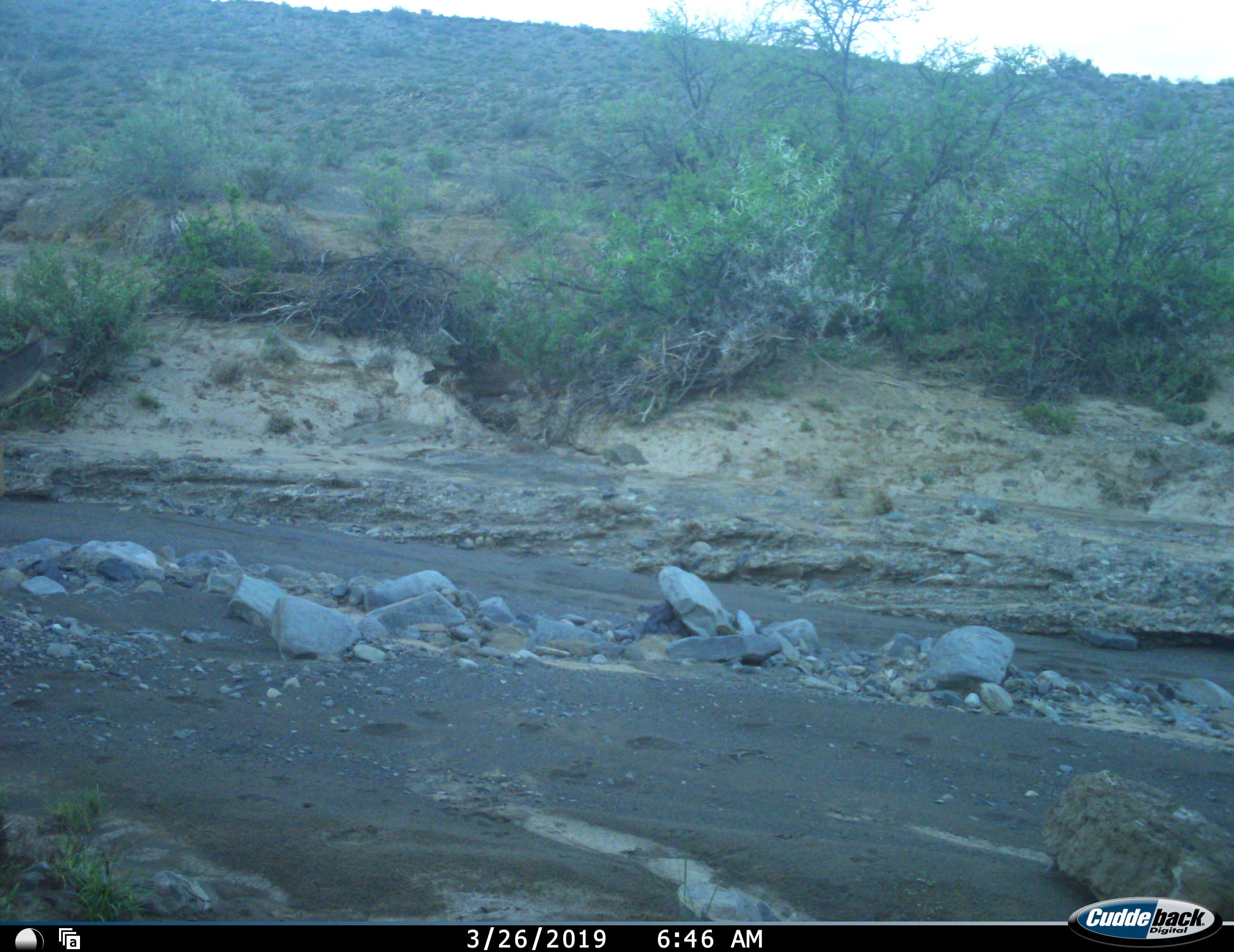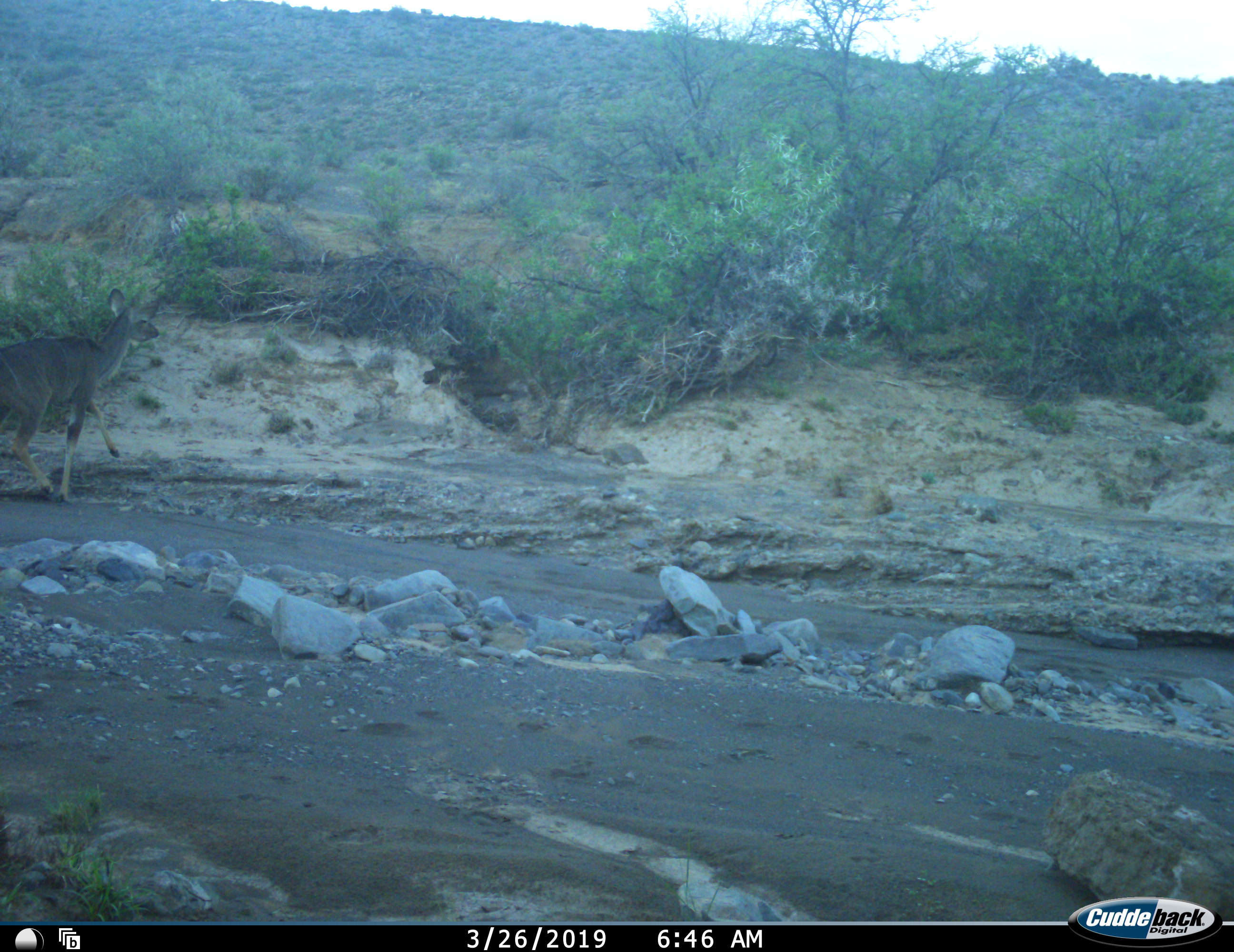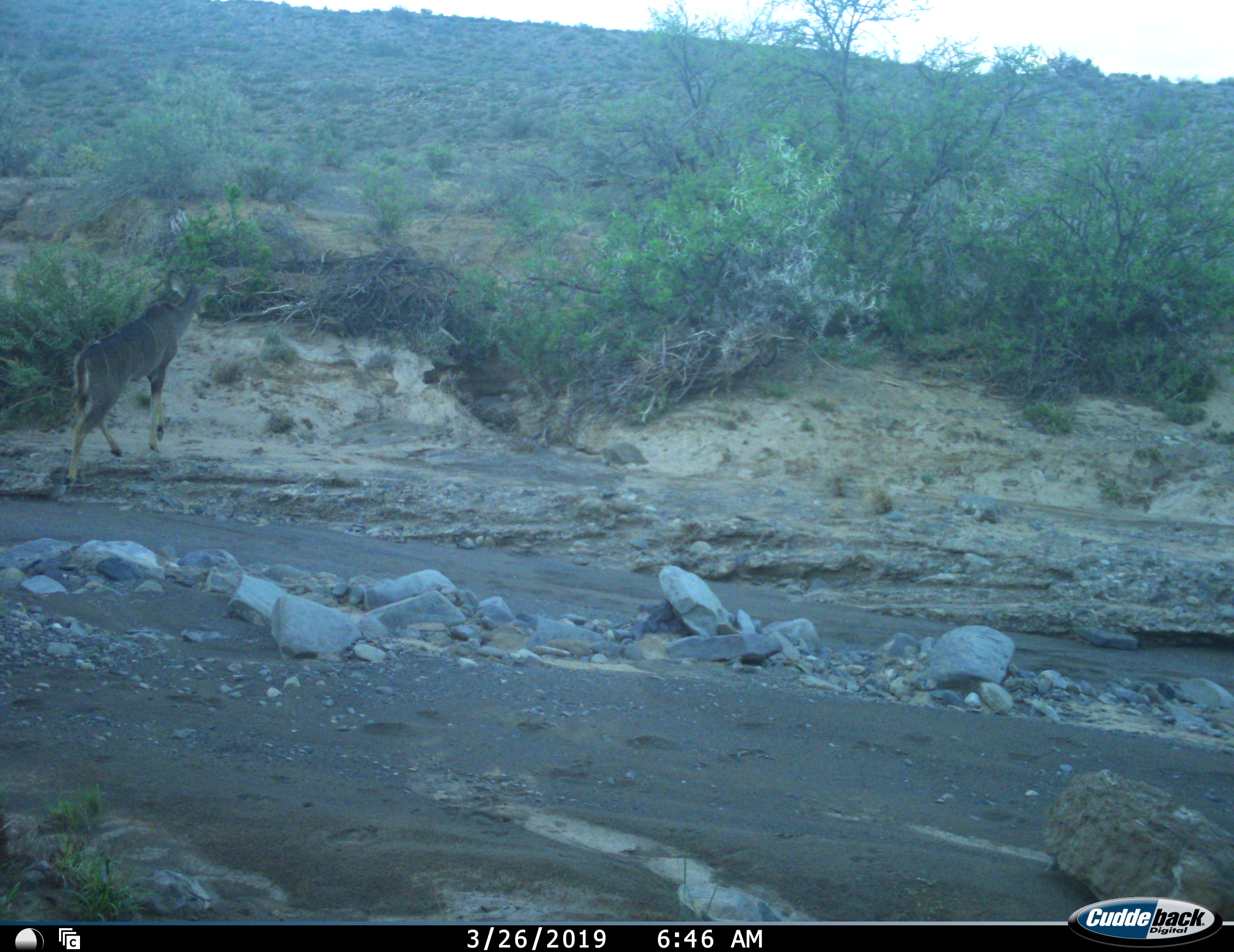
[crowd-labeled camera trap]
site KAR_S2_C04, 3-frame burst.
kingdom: Animalia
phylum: Chordata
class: Mammalia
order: Artiodactyla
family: Bovidae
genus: Tragelaphus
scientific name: Tragelaphus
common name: kudu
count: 1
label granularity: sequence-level